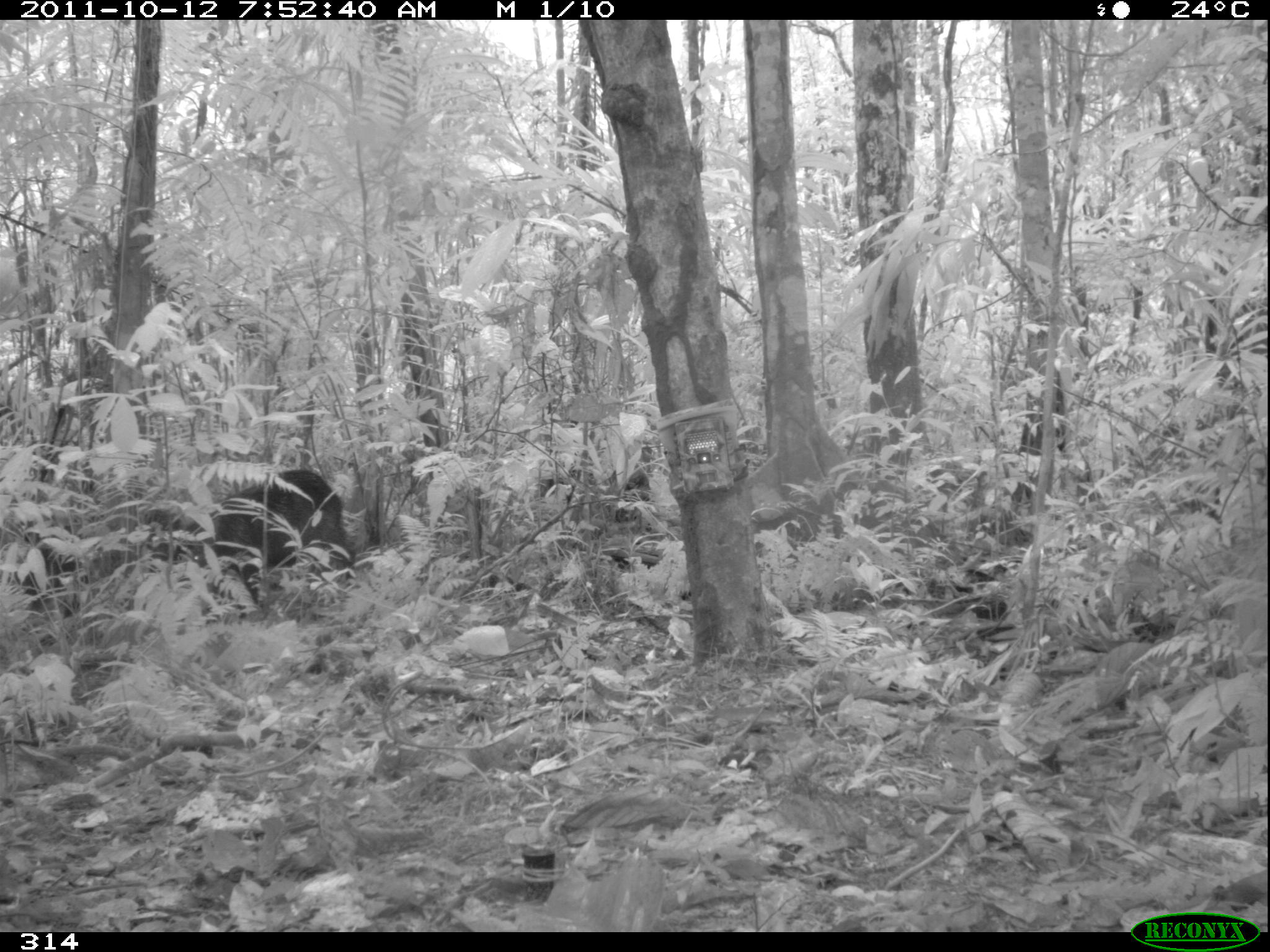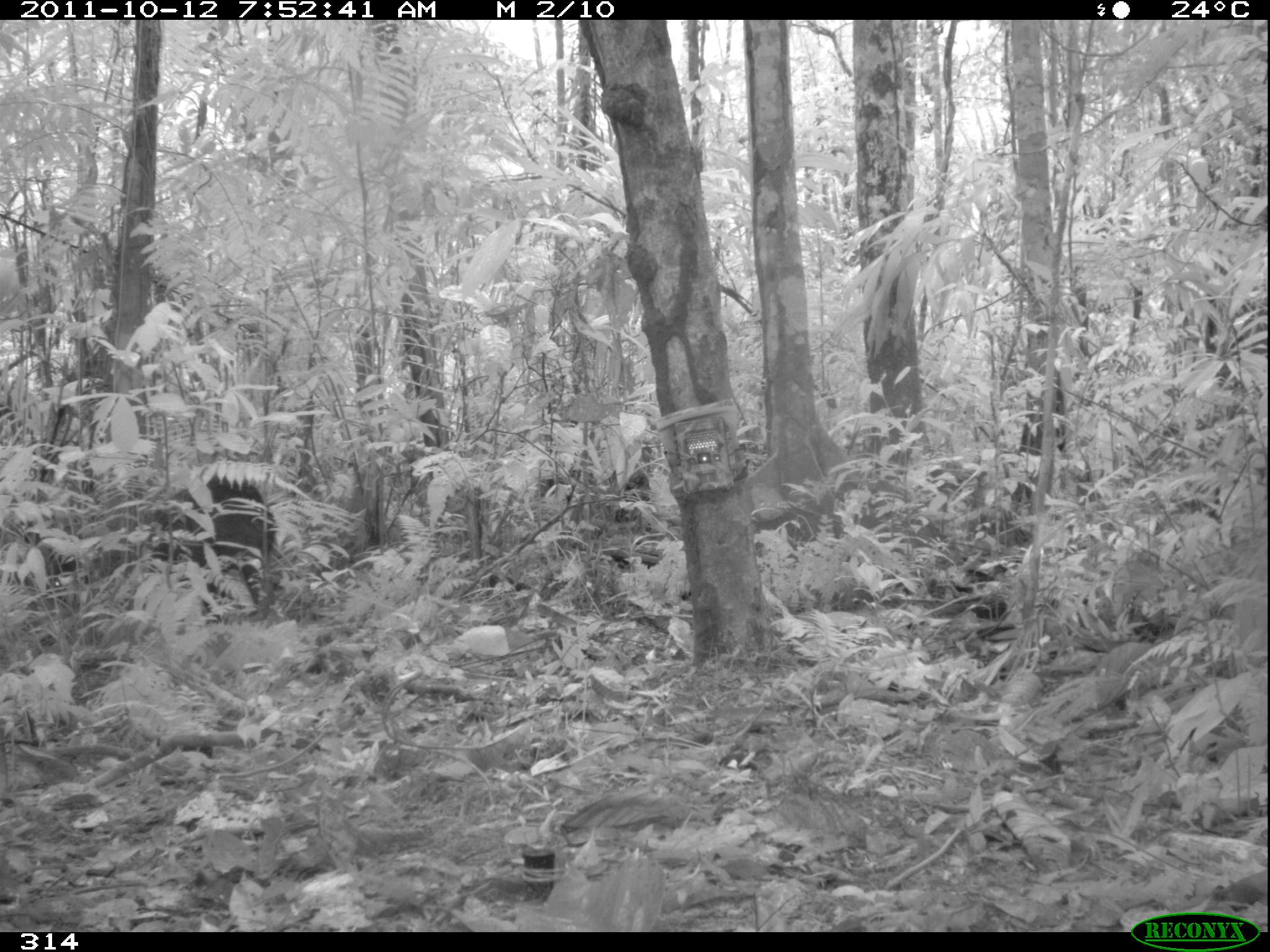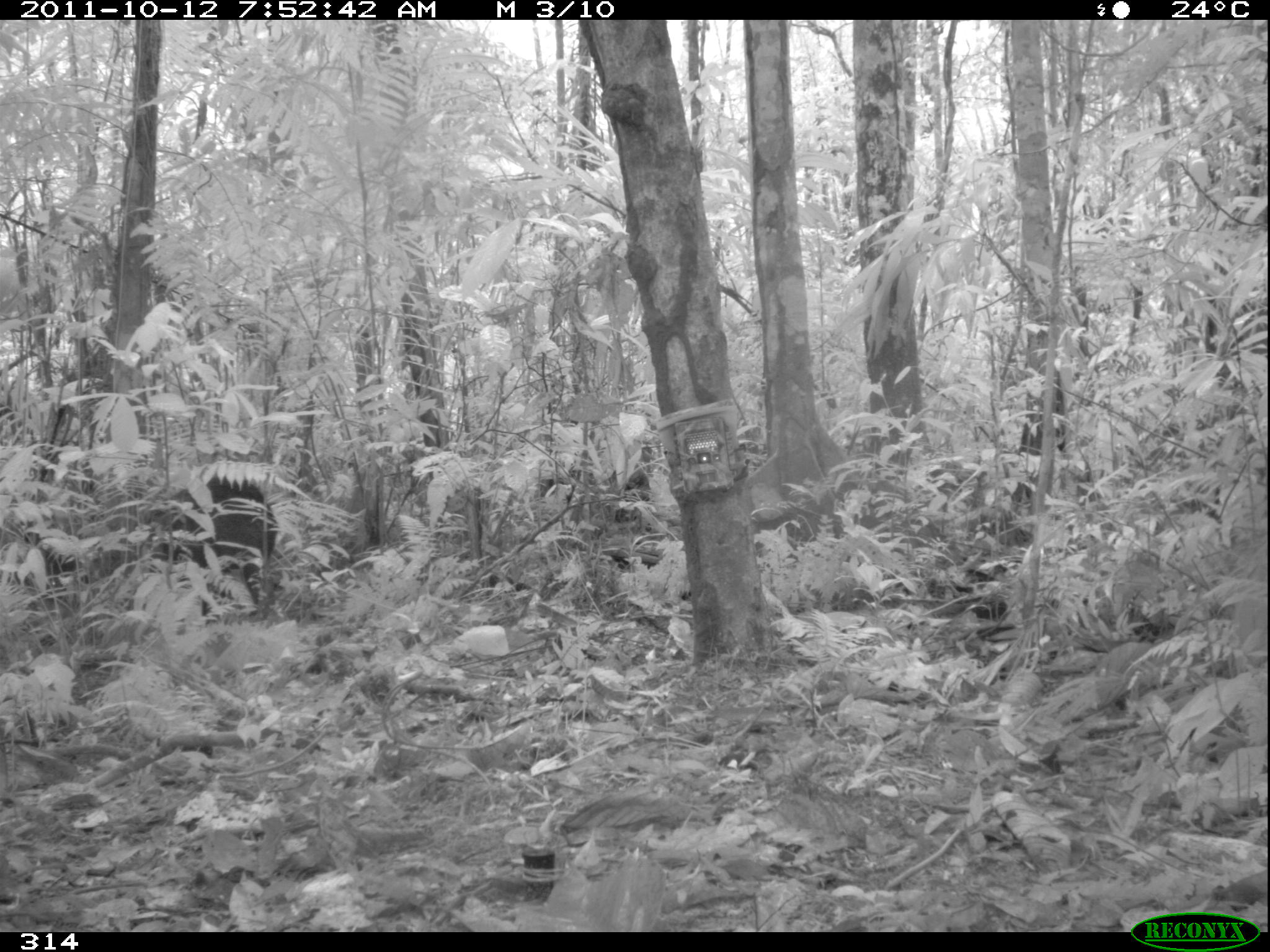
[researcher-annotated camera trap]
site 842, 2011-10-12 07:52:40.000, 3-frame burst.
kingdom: Animalia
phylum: Chordata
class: Mammalia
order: Artiodactyla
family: Tayassuidae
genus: Tayassu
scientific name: Tayassu pecari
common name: white-lipped peccary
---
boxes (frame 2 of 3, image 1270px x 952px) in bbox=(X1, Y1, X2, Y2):
tayassu pecari: bbox=(146, 475, 277, 616)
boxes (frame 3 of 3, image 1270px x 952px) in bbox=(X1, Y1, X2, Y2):
tayassu pecari: bbox=(142, 472, 278, 617)